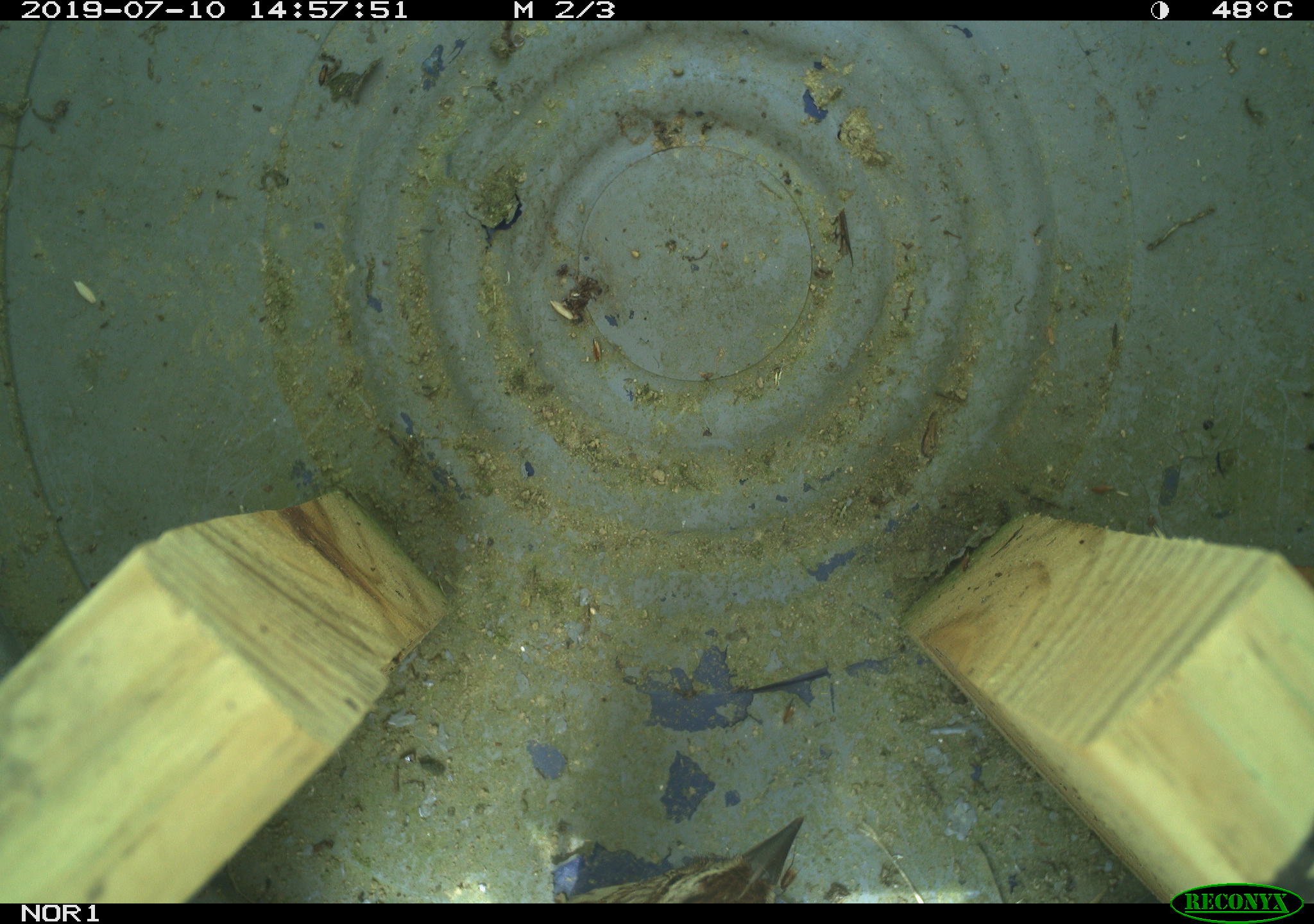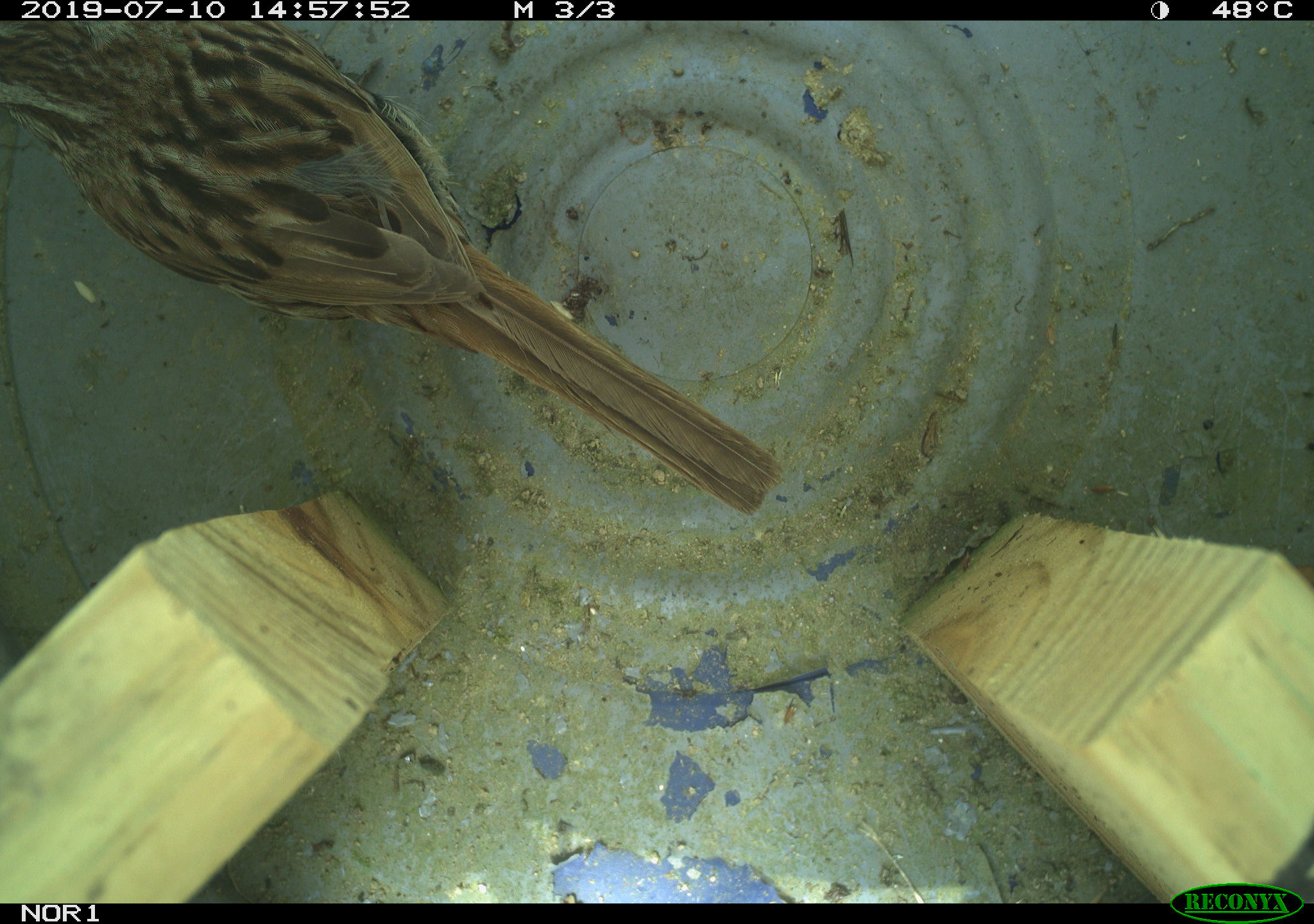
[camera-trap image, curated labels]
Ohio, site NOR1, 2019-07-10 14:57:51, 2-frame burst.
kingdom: Animalia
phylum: Chordata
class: Aves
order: Passeriformes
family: Passerellidae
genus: Melospiza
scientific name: Melospiza melodia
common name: song sparrow